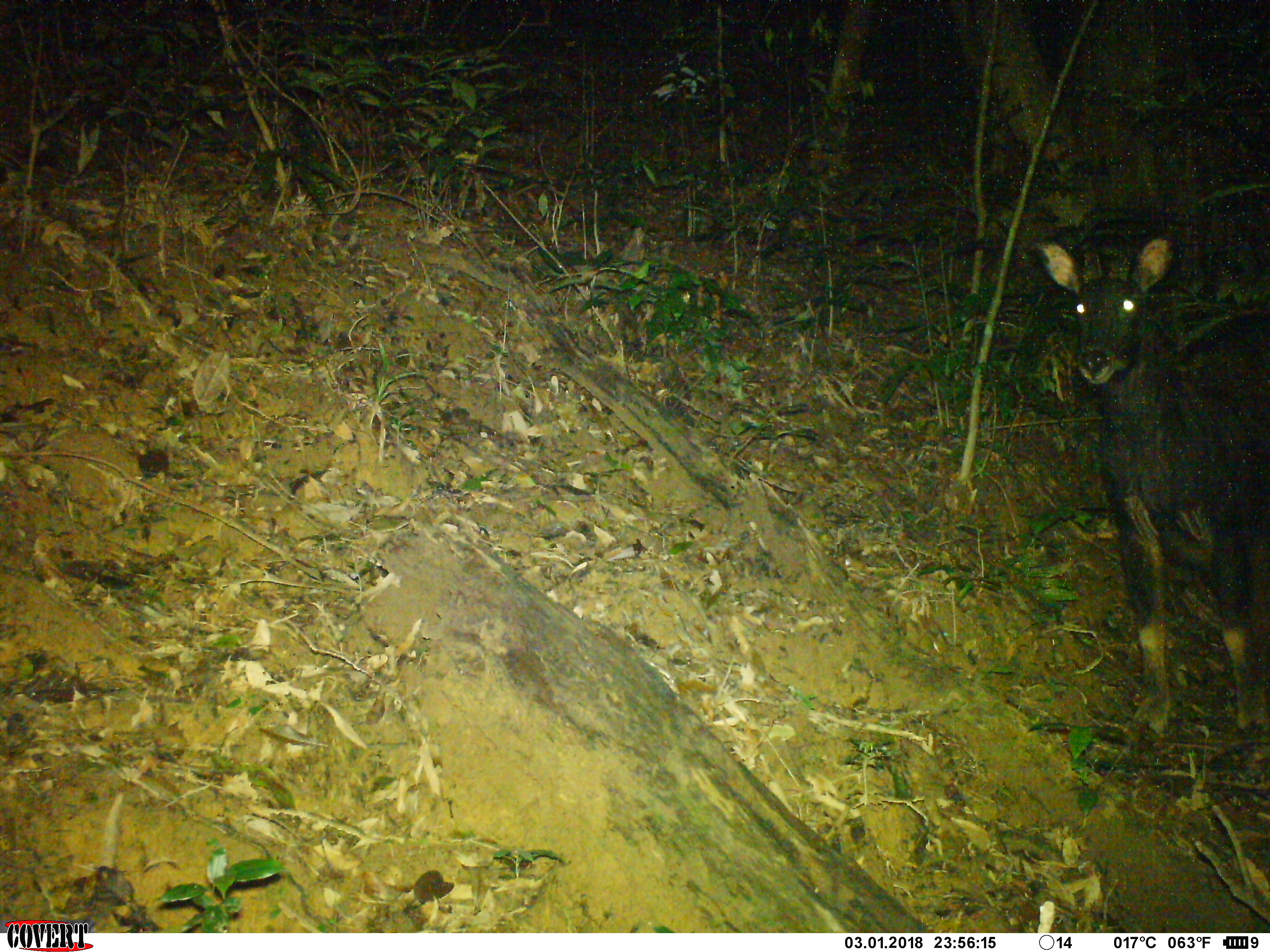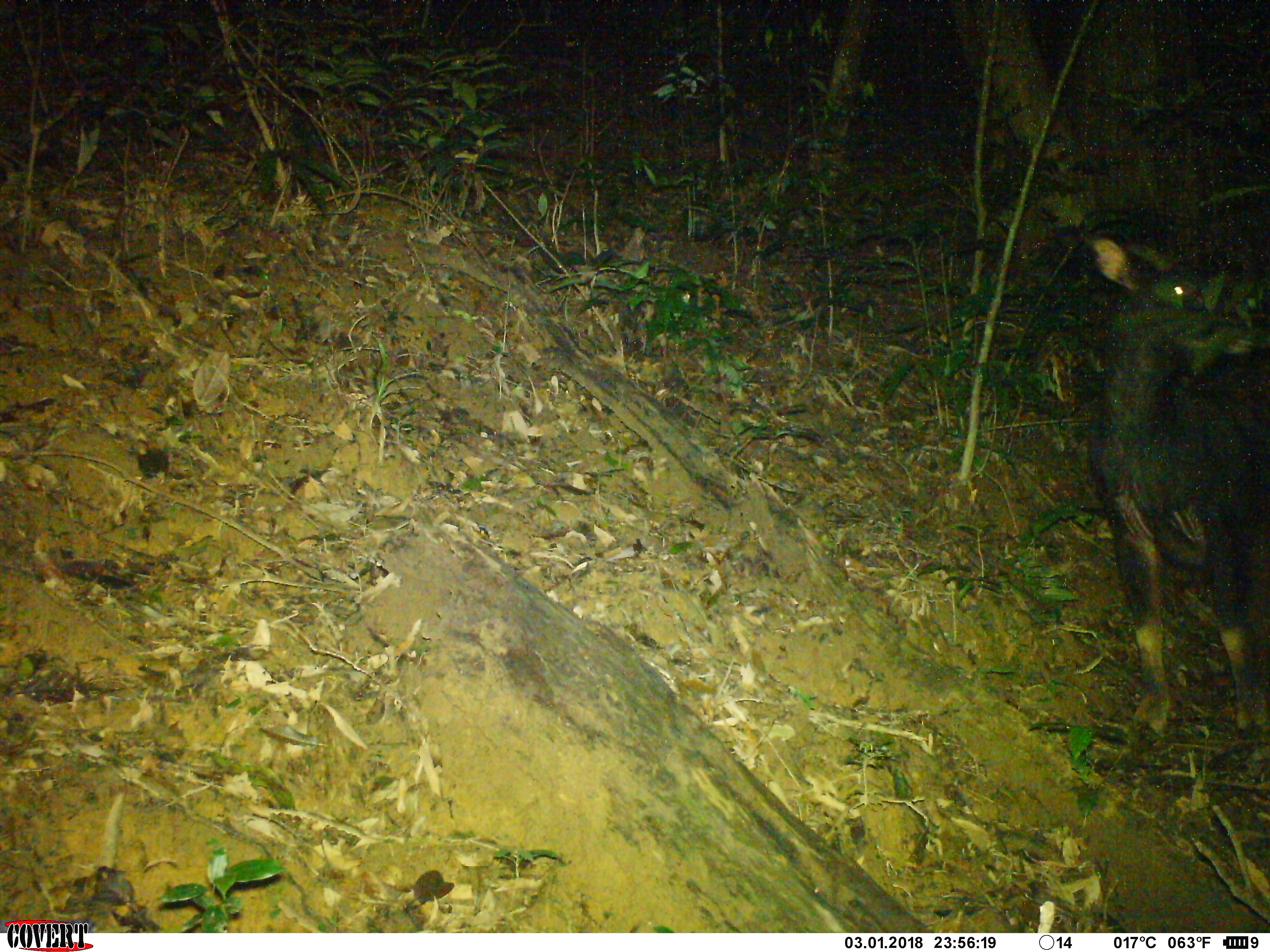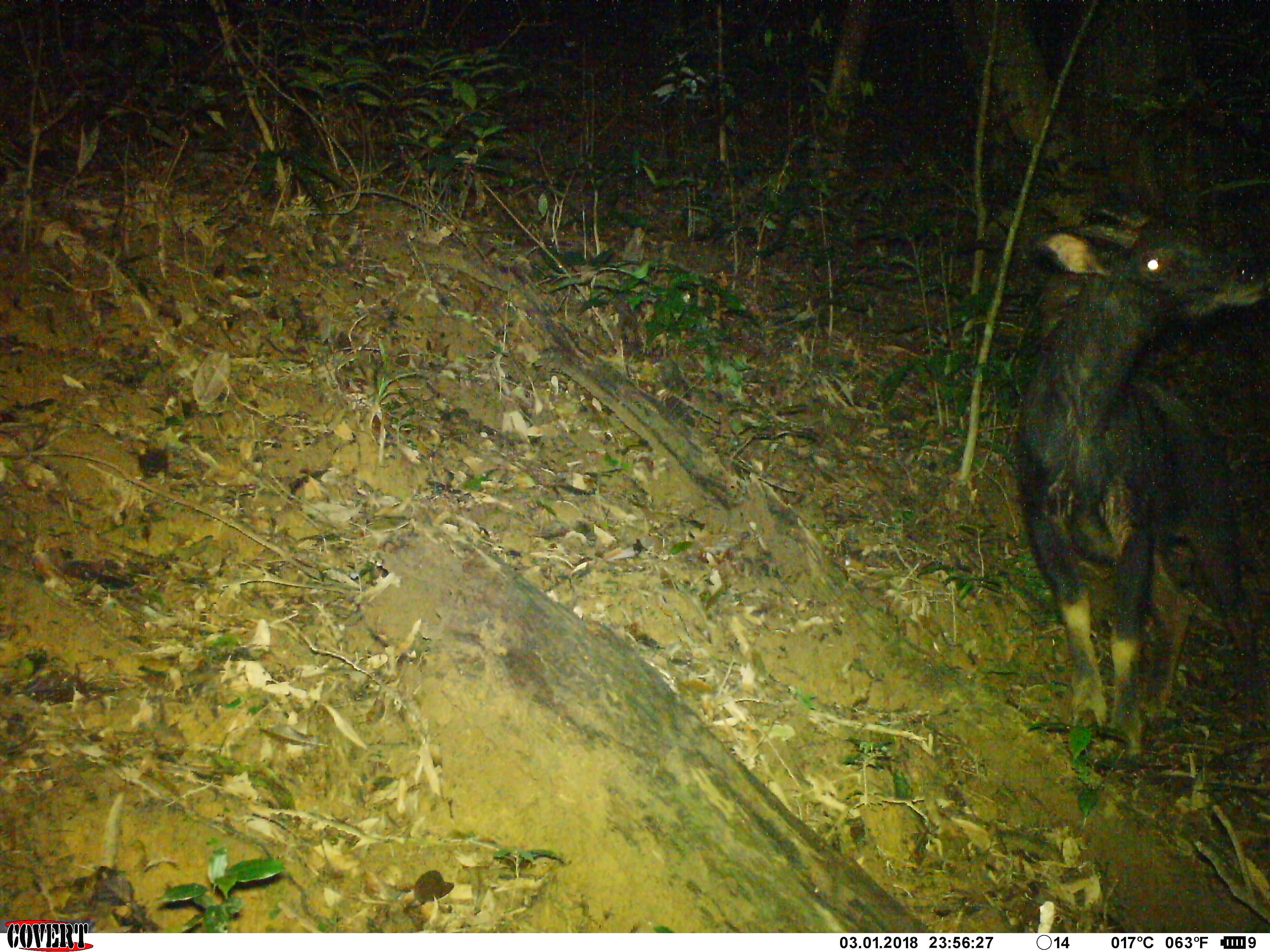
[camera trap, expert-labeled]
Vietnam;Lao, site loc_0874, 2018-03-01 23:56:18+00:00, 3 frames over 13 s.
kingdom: Animalia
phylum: Chordata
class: Mammalia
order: Artiodactyla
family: Bovidae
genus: Capricornis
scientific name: Capricornis sumatraensis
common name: chinese serow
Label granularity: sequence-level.